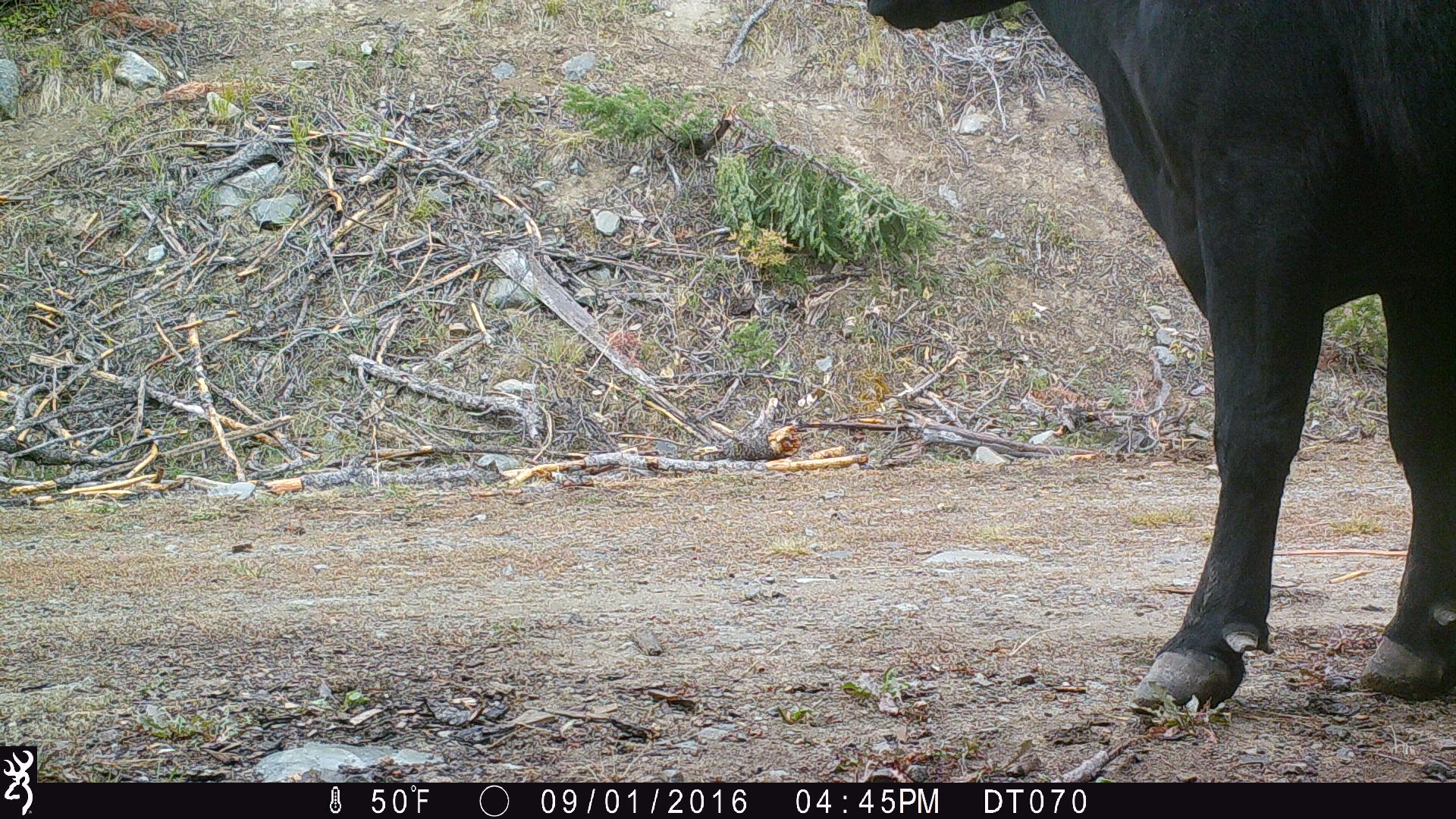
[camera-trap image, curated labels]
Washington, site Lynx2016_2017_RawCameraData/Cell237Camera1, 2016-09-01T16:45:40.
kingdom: Animalia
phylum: Chordata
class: Mammalia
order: Artiodactyla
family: Bovidae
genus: Bos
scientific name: Bos taurus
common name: domestic cattle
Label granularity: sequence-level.